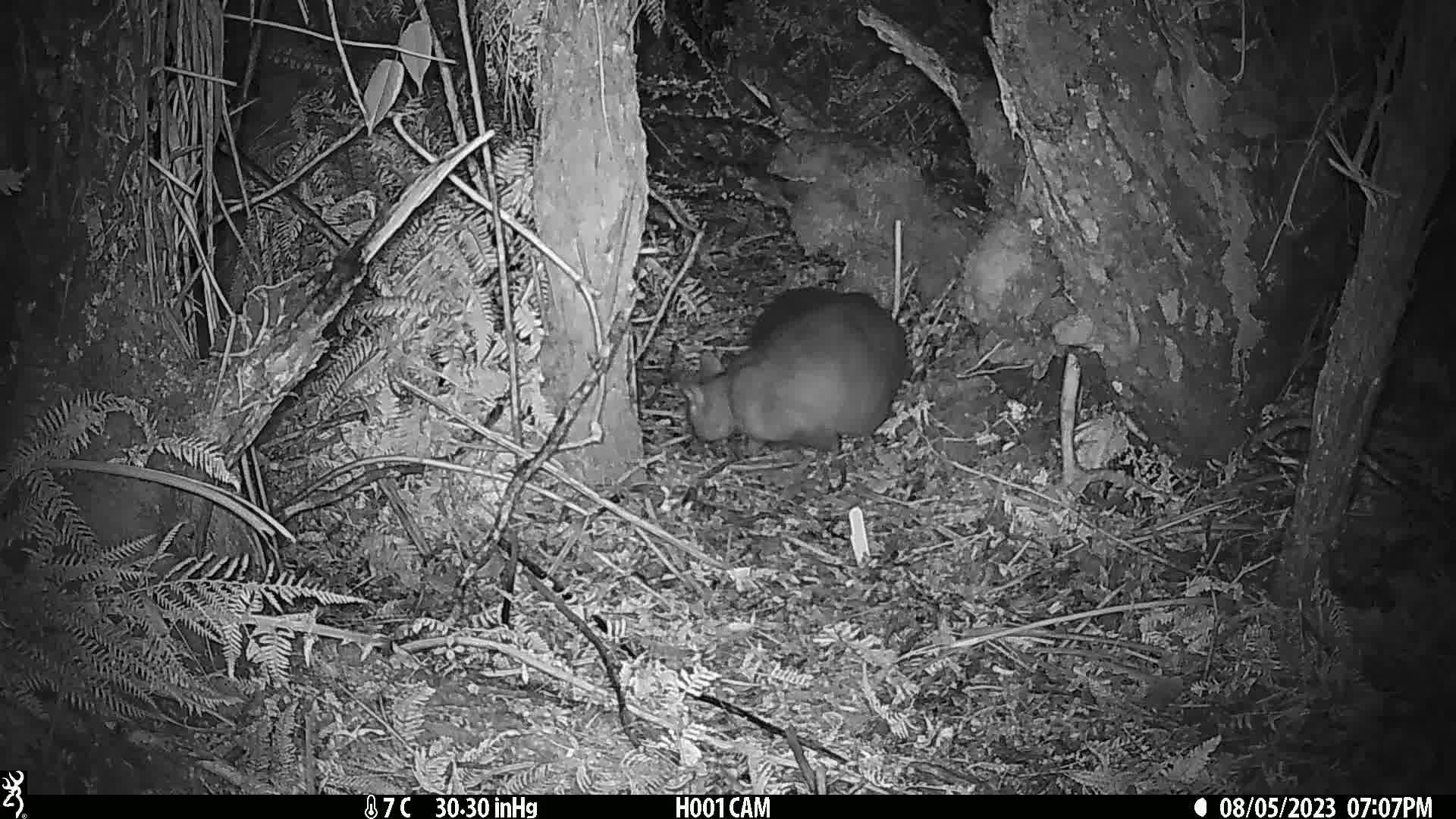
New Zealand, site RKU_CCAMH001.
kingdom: Animalia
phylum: Chordata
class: Mammalia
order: Diprotodontia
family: Phalangeridae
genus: Trichosurus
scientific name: Trichosurus vulpecula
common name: common brushtail possum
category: possum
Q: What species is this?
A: Possum (common brushtail possum) (Trichosurus vulpecula).